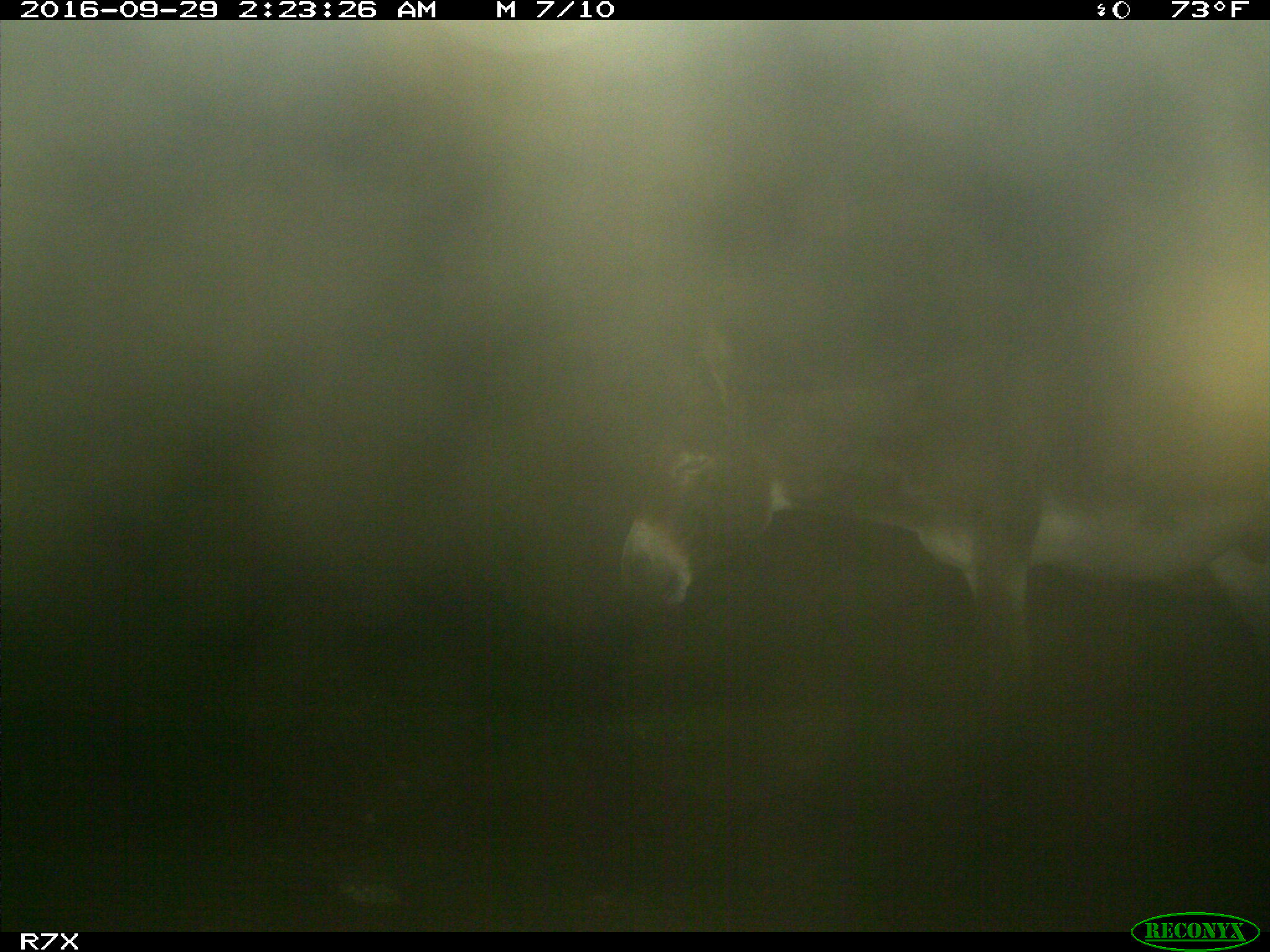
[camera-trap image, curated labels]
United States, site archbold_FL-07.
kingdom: Animalia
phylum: Chordata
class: Mammalia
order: Perissodactyla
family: Equidae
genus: Equus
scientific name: Equus africanus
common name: african wild ass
Equus africanus (african wild ass).